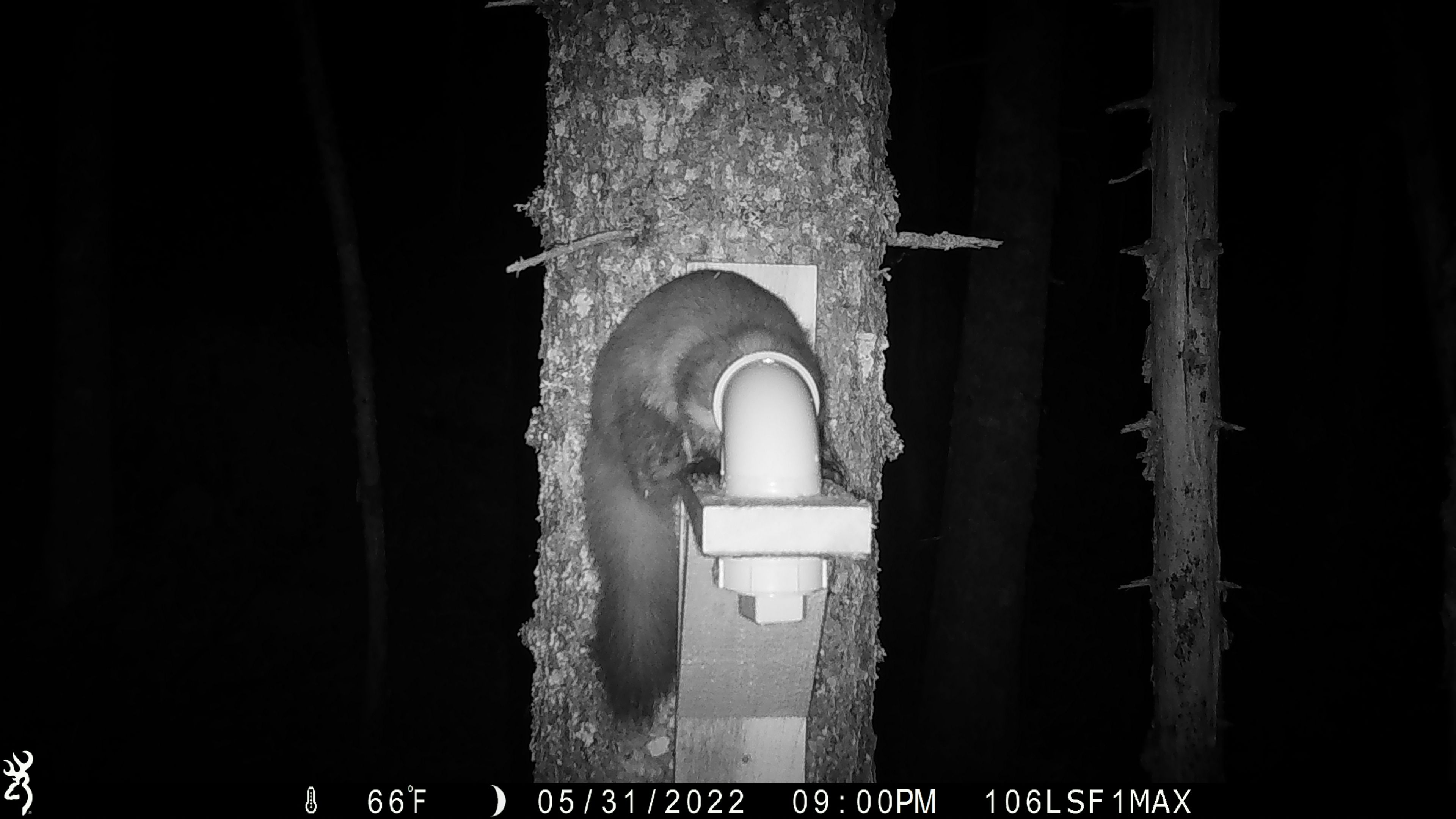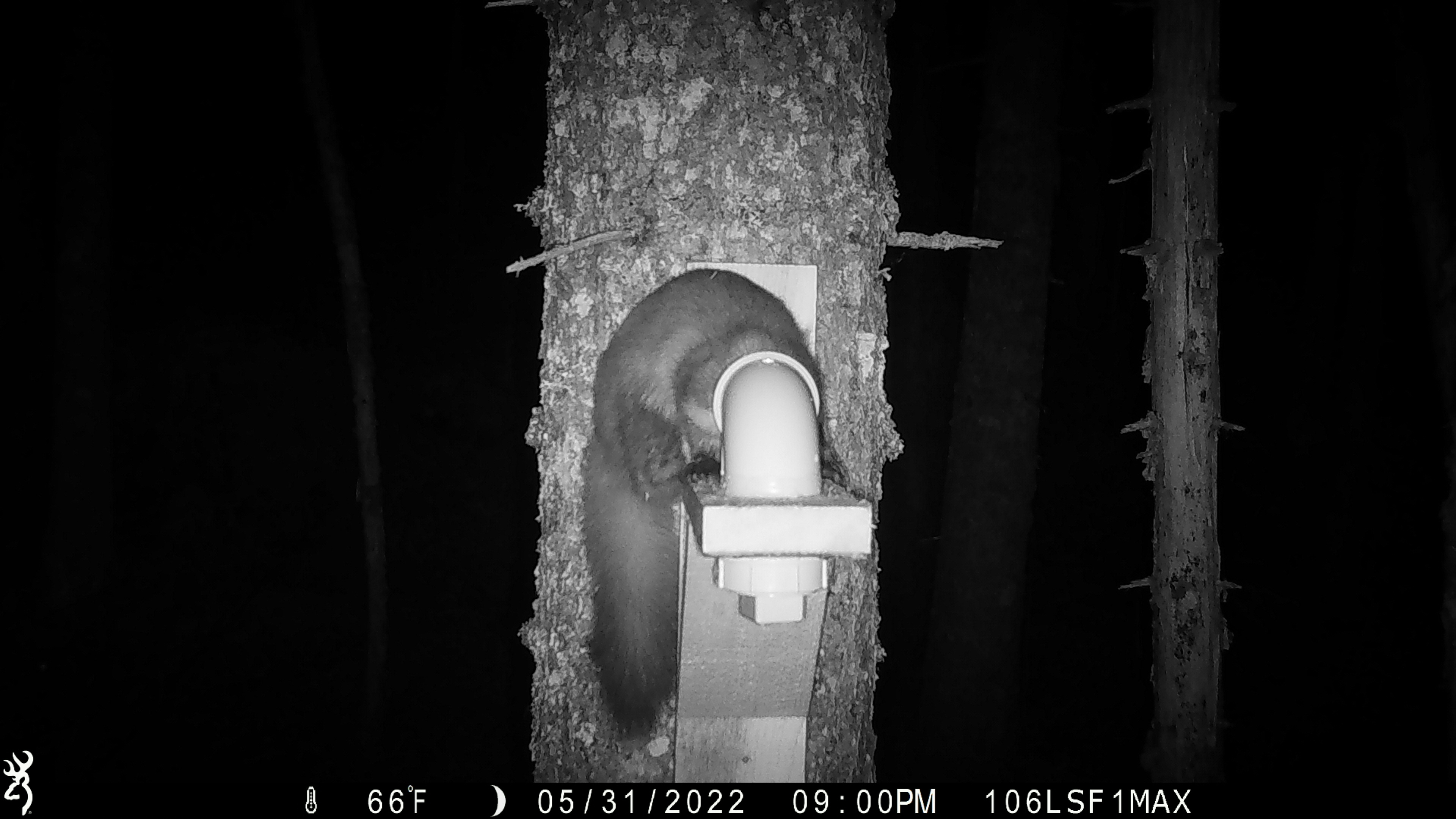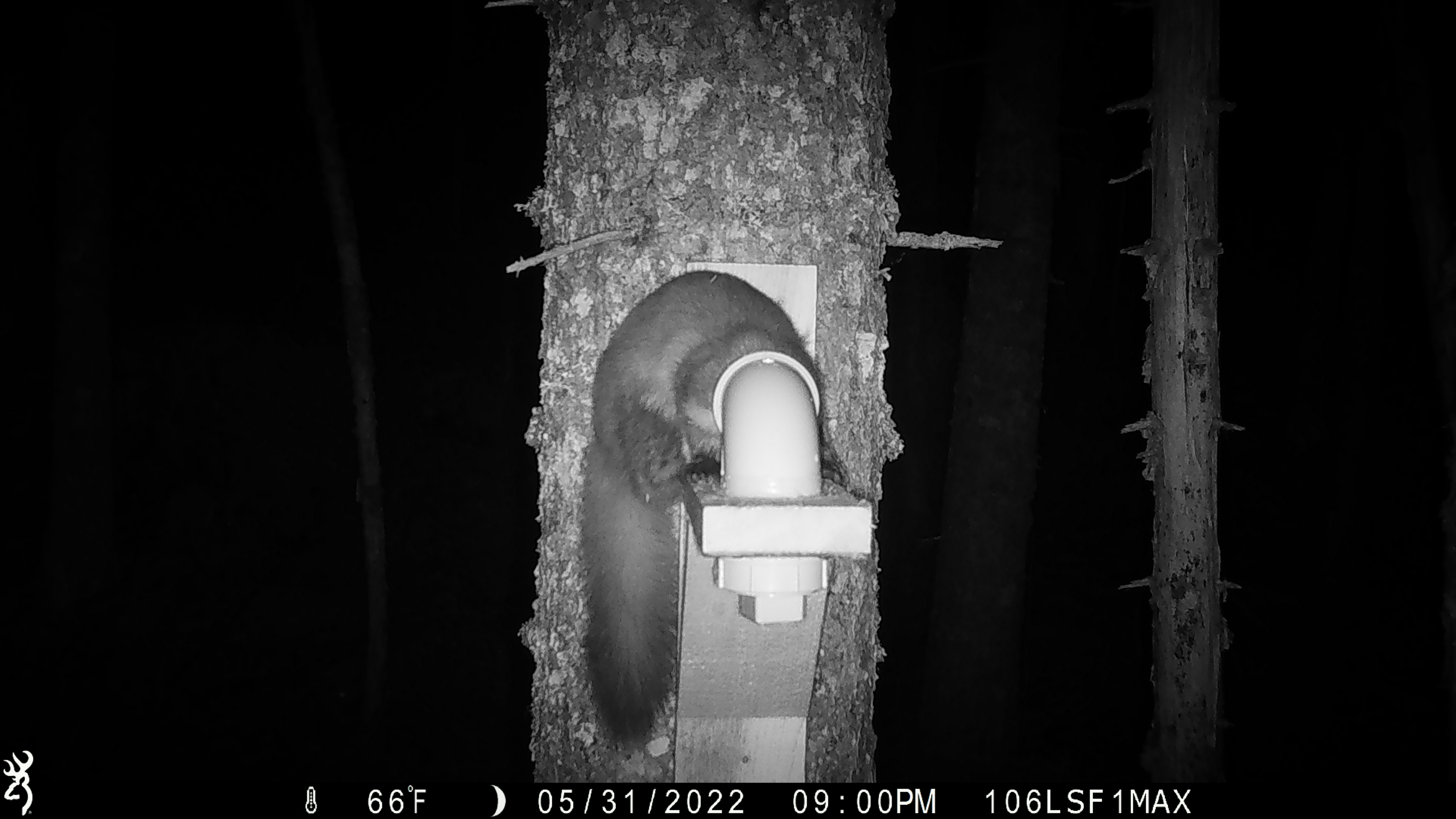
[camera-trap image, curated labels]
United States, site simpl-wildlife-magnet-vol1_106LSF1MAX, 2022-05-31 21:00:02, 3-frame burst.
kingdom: Animalia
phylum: Chordata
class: Mammalia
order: Carnivora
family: Mustelidae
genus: Martes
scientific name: Martes americana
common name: american marten